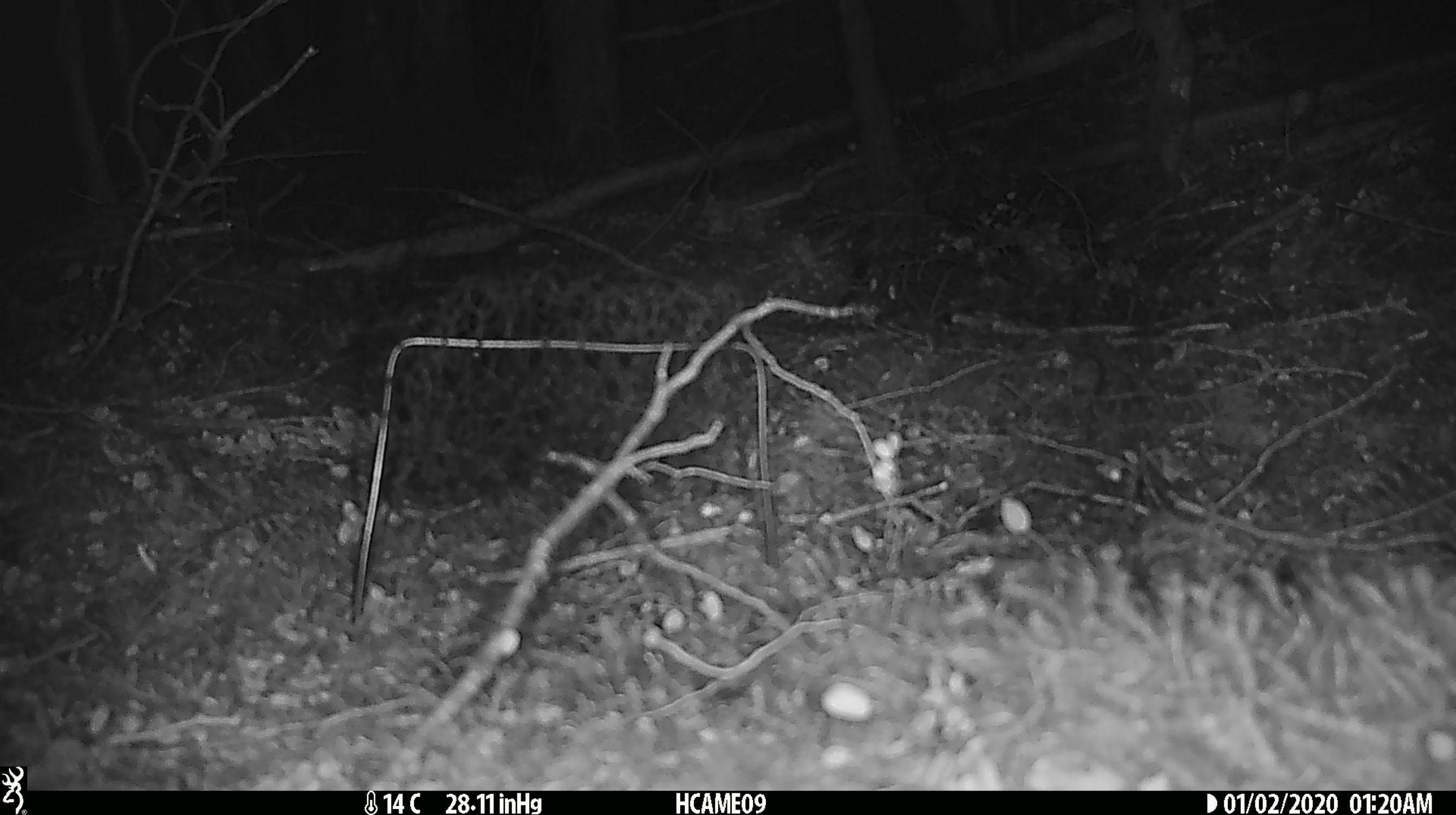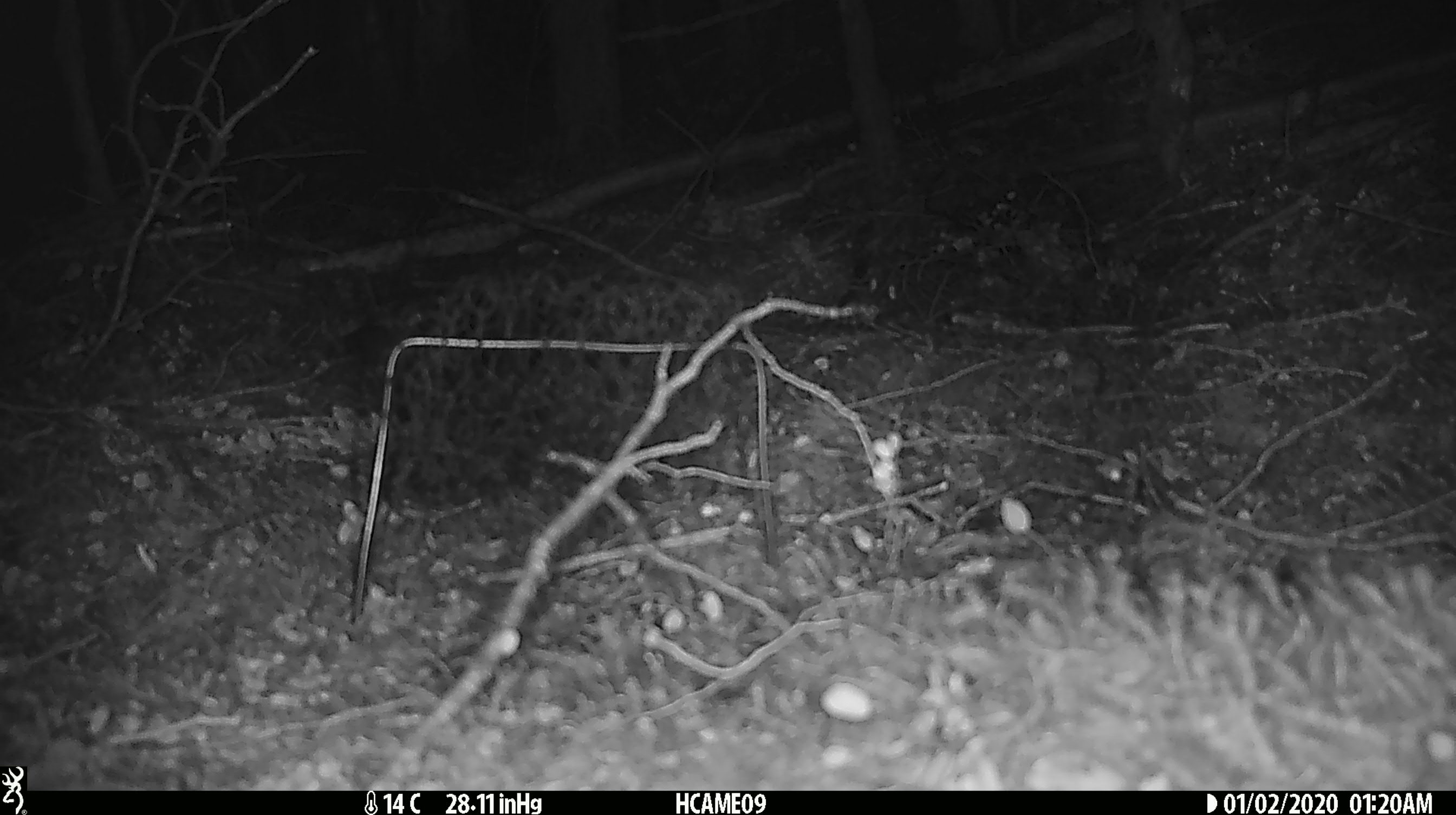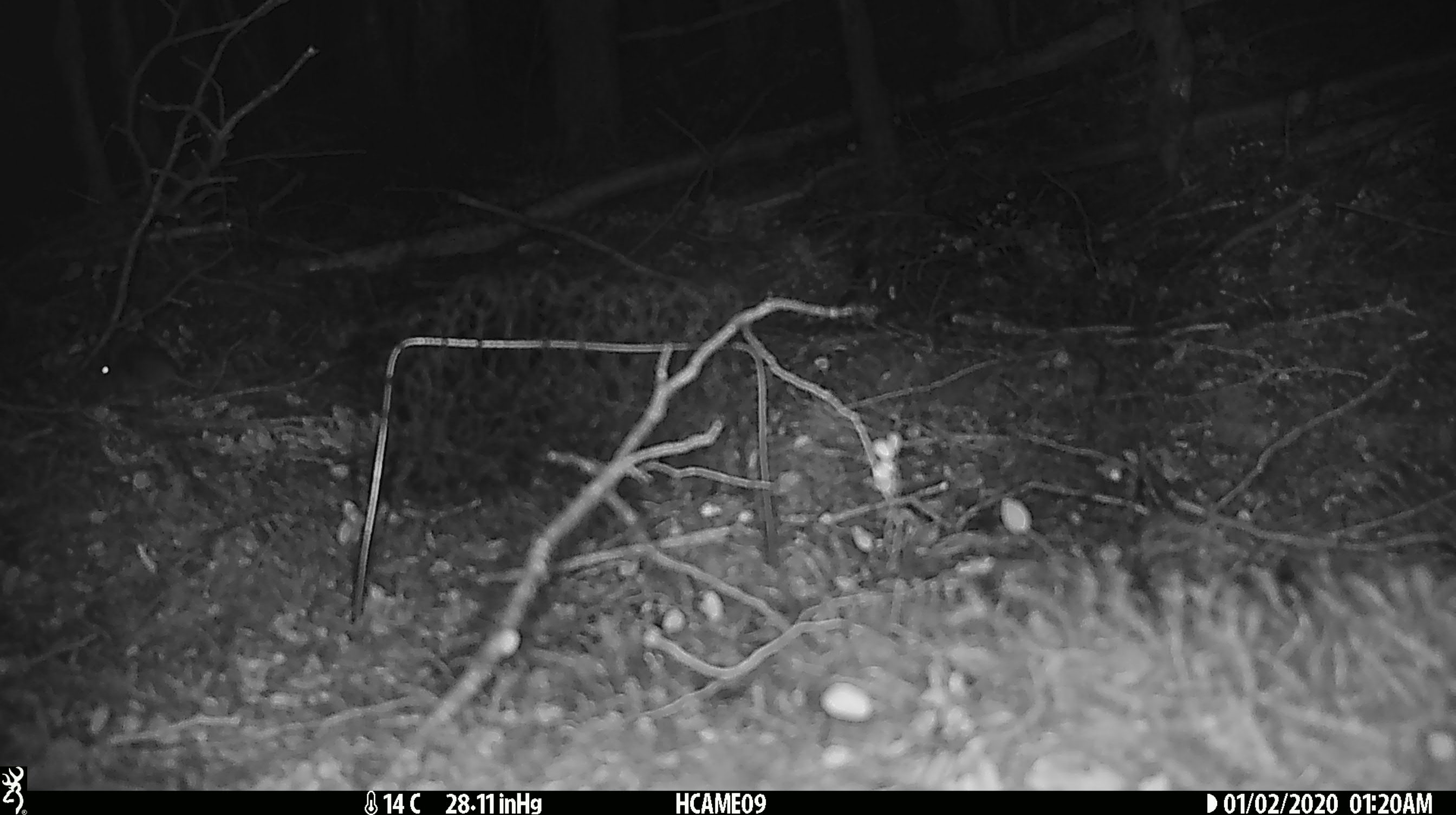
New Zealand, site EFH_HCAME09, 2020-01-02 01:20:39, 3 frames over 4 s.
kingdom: Animalia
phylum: Chordata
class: Mammalia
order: Rodentia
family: Muridae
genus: Mus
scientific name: Mus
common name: mouse